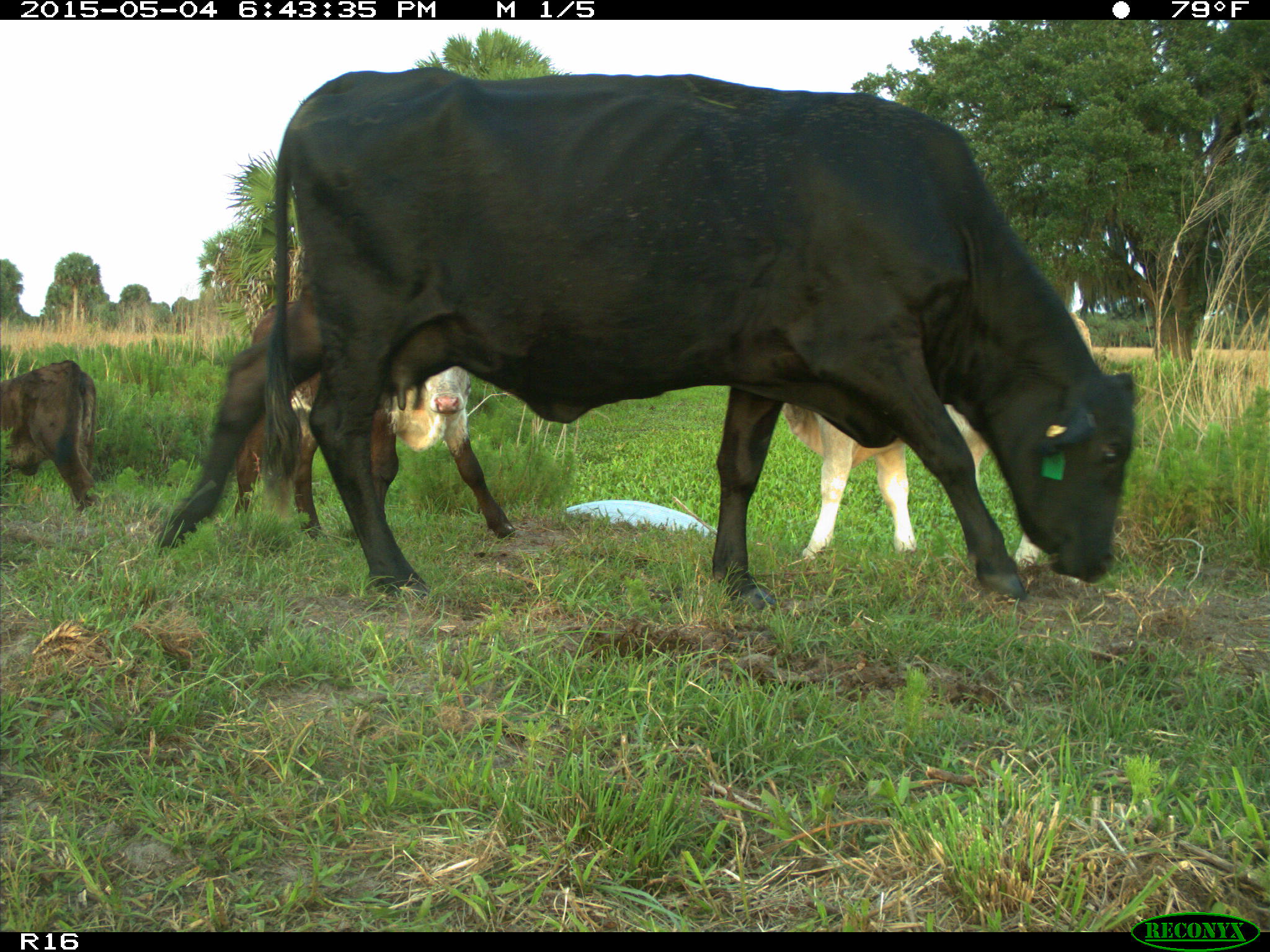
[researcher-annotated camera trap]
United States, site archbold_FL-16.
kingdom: Animalia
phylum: Chordata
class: Mammalia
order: Artiodactyla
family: Bovidae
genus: Bos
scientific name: Bos taurus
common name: domestic cow